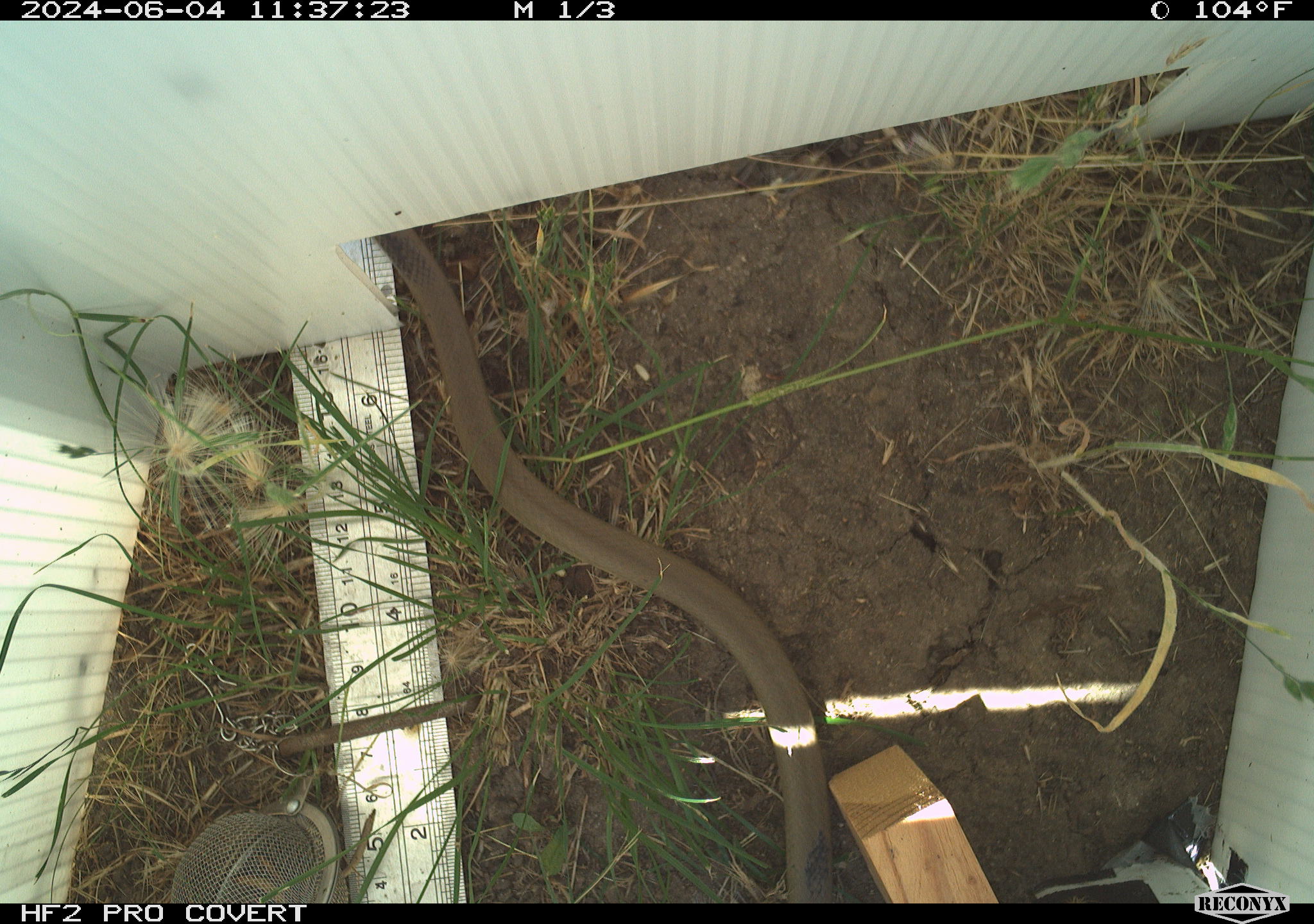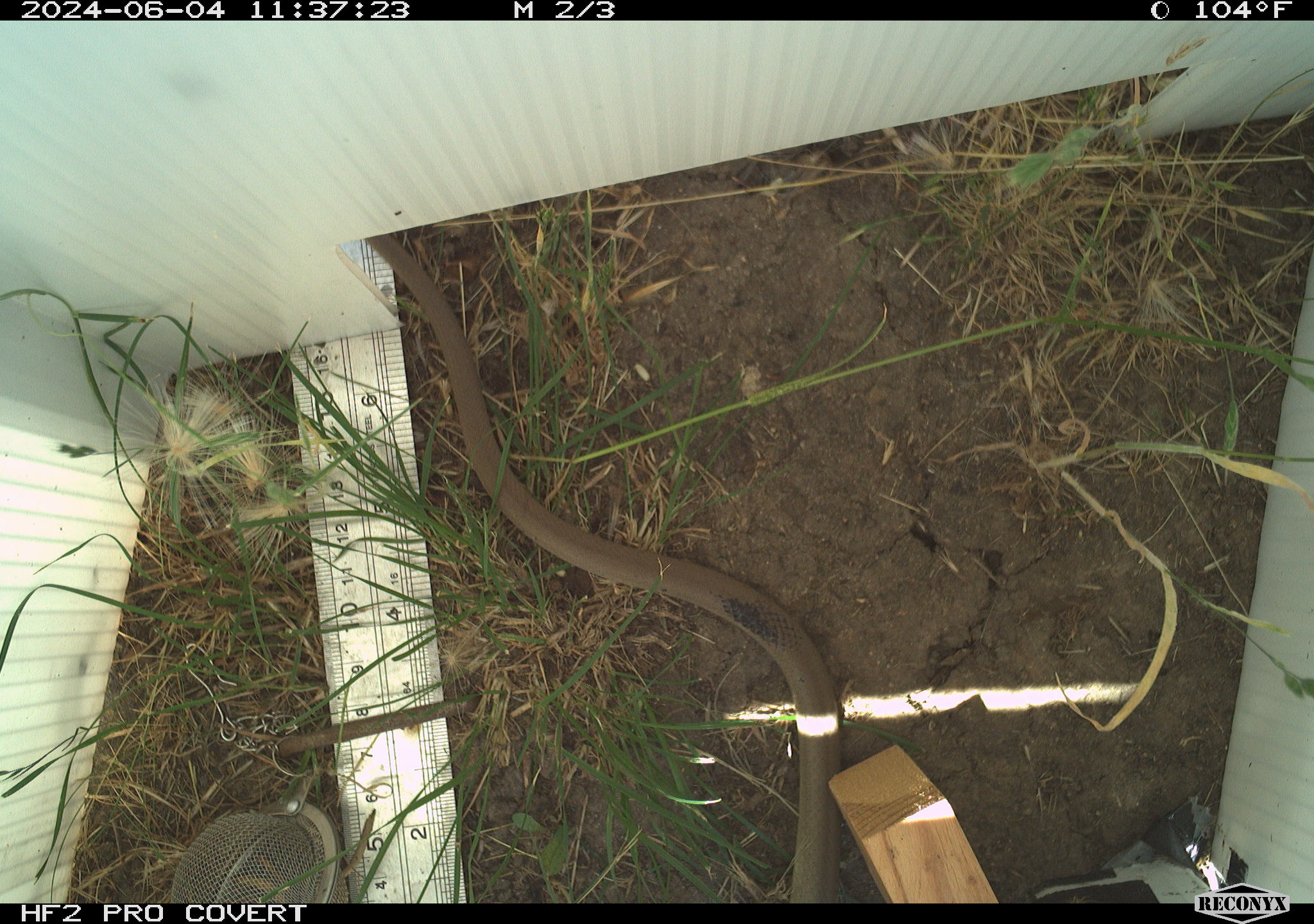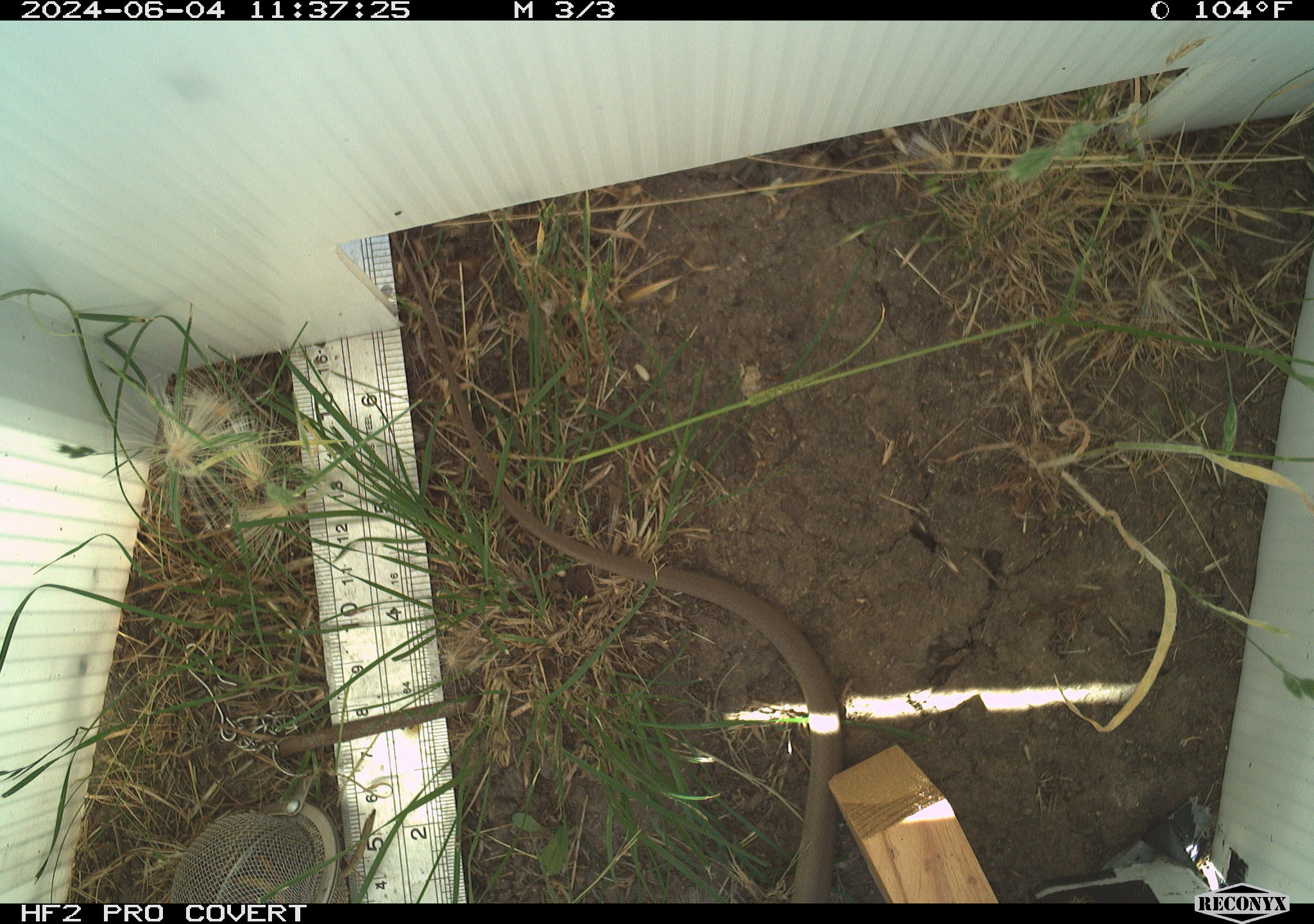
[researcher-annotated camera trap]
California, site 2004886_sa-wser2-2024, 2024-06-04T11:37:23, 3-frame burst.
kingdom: Animalia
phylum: Chordata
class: Reptilia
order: Squamata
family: Colubridae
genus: Coluber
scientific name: Coluber constrictor mormon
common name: western yellow-bellied racer